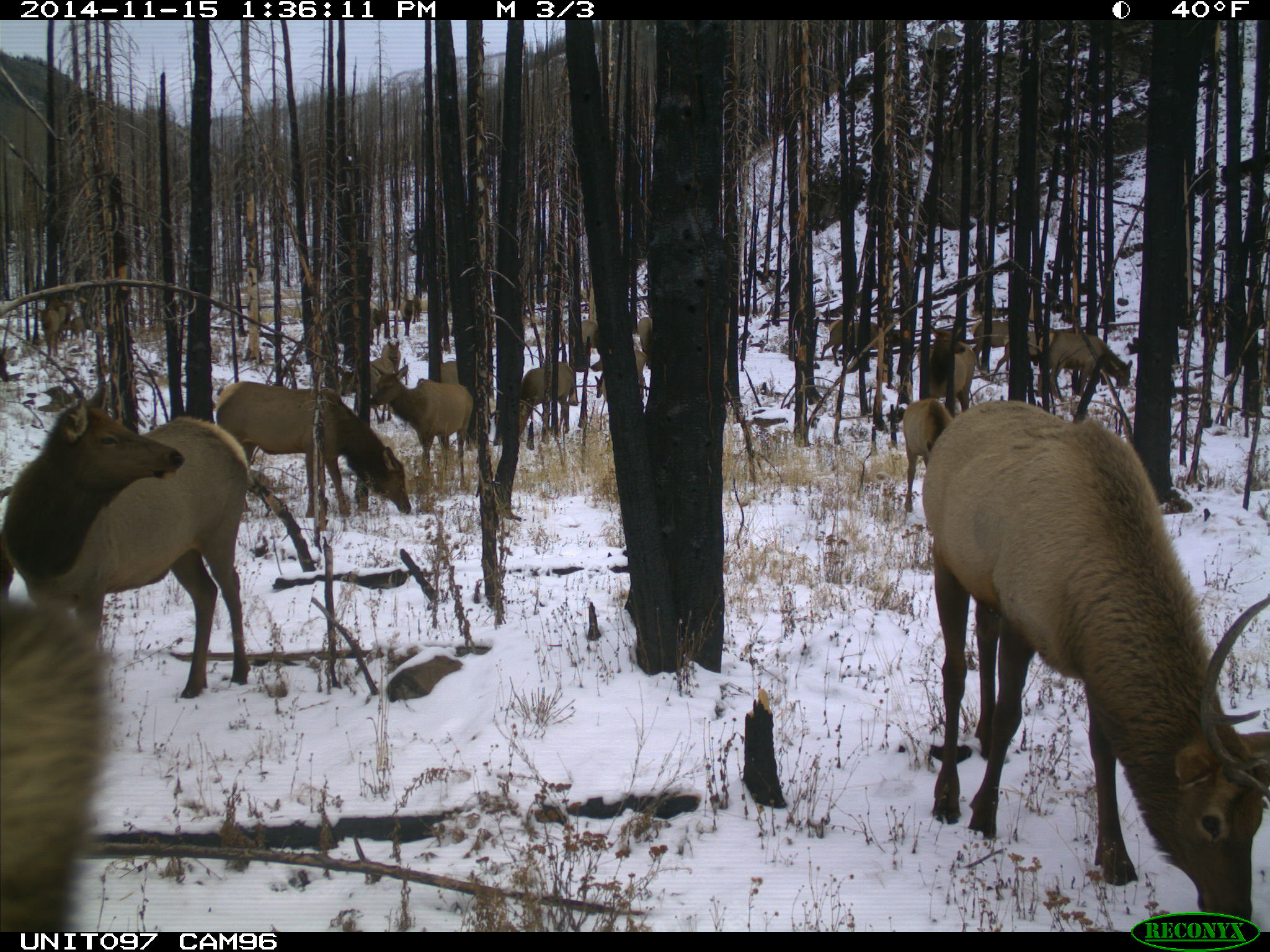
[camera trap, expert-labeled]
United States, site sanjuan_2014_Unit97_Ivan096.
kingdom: Animalia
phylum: Chordata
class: Mammalia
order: Artiodactyla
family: Cervidae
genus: Cervus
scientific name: Cervus elaphus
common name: red deer